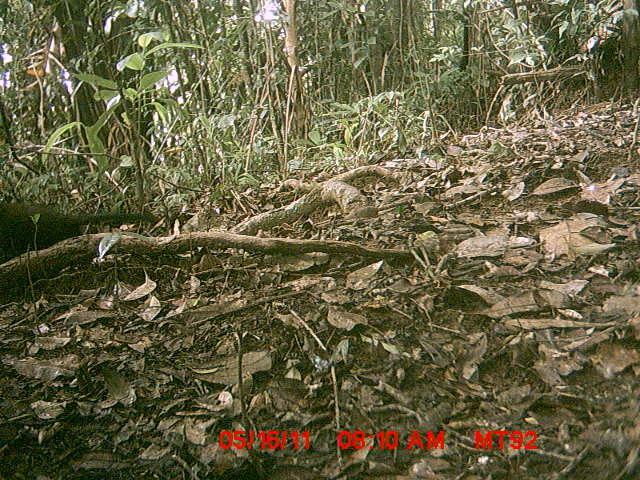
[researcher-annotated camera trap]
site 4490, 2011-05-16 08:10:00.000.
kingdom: Animalia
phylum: Chordata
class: Aves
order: Cuculiformes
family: Cuculidae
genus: Coua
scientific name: Coua serriana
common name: red-breasted coua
Coua serriana (red-breasted coua), count 1.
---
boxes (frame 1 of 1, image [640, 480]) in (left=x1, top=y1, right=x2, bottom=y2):
coua serriana: (left=0, top=199, right=157, bottom=261)